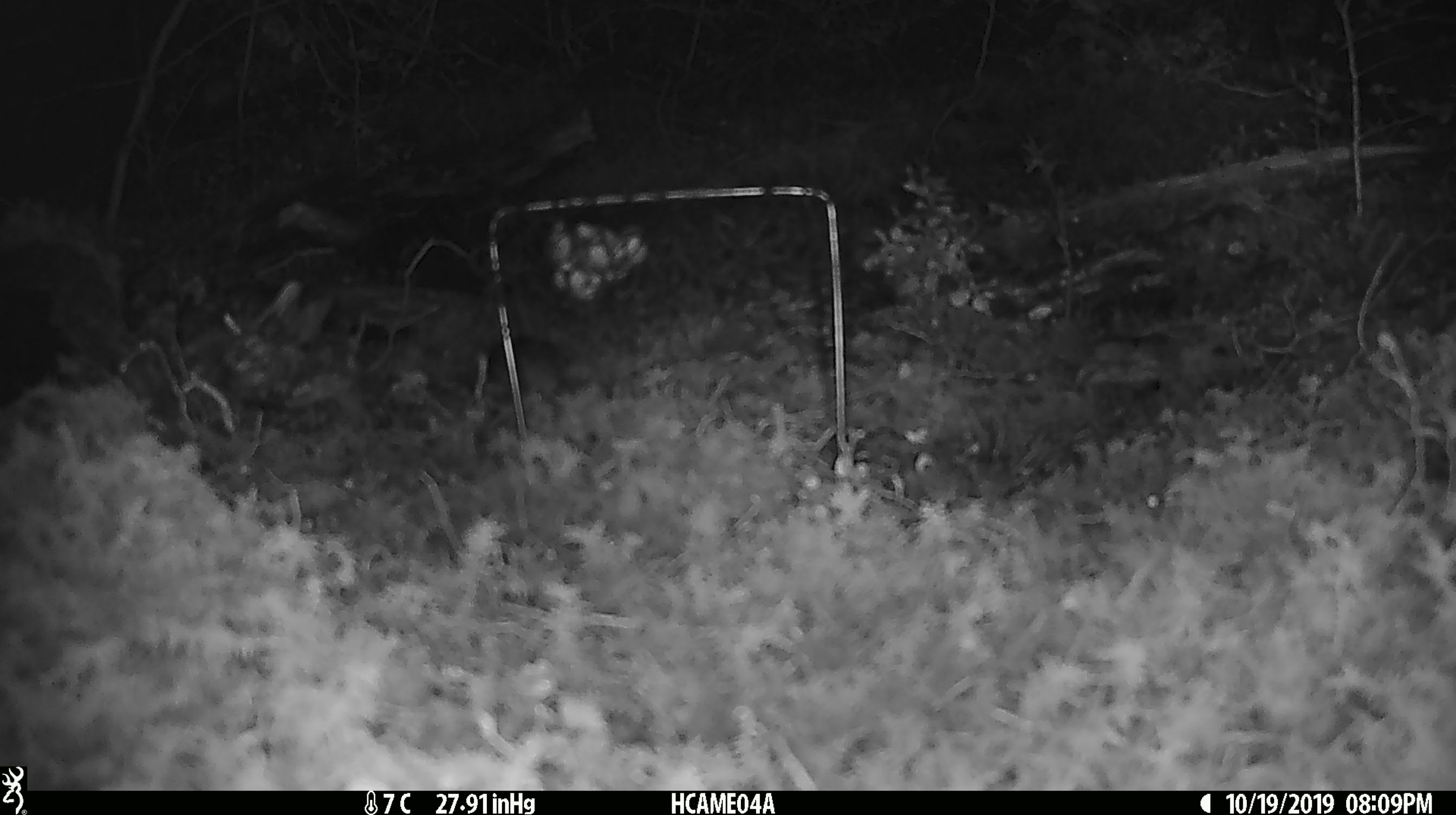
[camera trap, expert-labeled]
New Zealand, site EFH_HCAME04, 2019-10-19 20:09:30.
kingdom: Animalia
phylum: Chordata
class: Mammalia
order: Rodentia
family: Muridae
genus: Mus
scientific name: Mus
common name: mouse